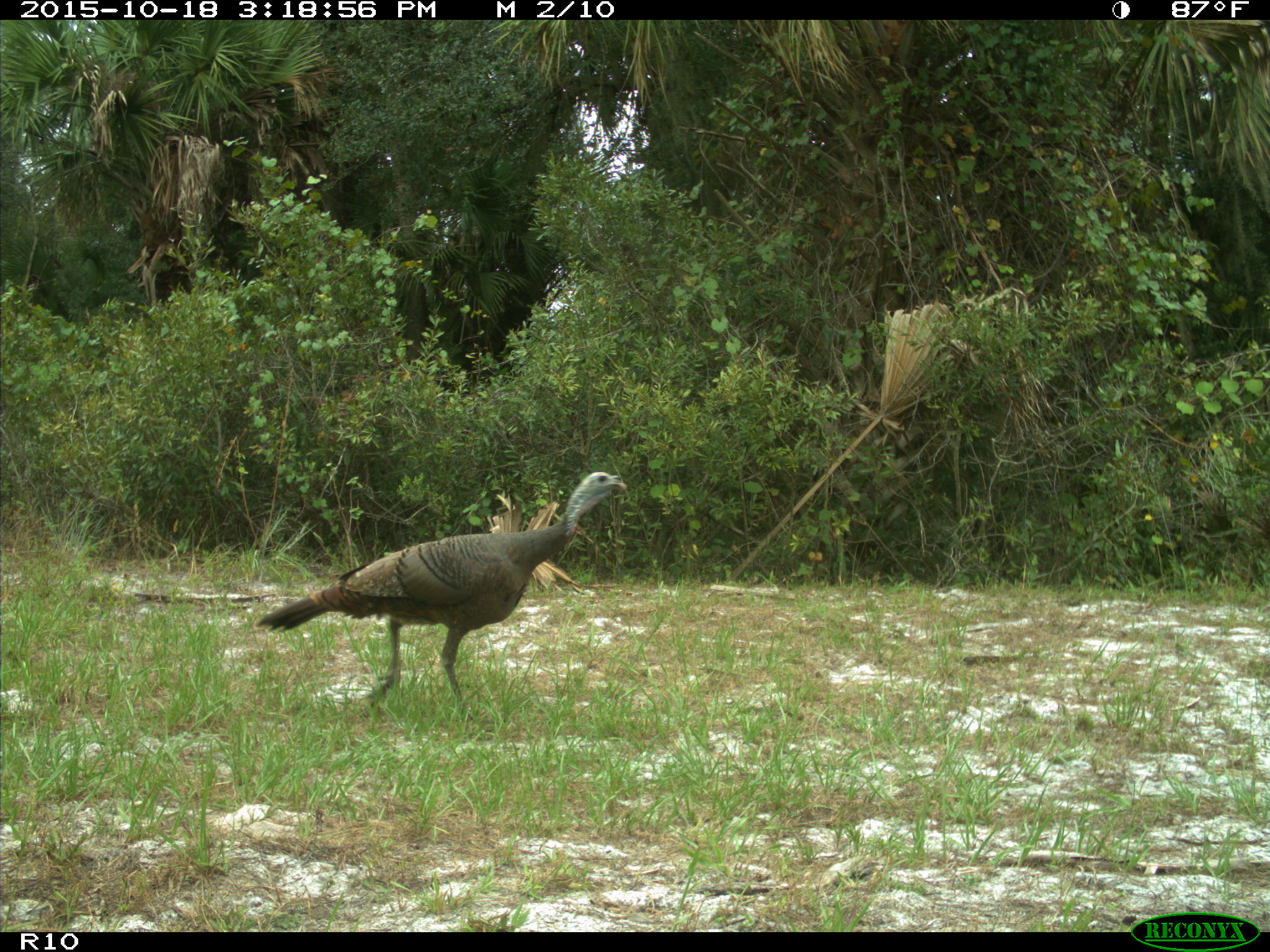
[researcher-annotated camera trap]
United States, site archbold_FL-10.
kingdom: Animalia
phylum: Chordata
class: Aves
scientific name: Aves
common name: birds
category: unidentified bird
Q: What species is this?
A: Unidentified bird (birds) (Aves).